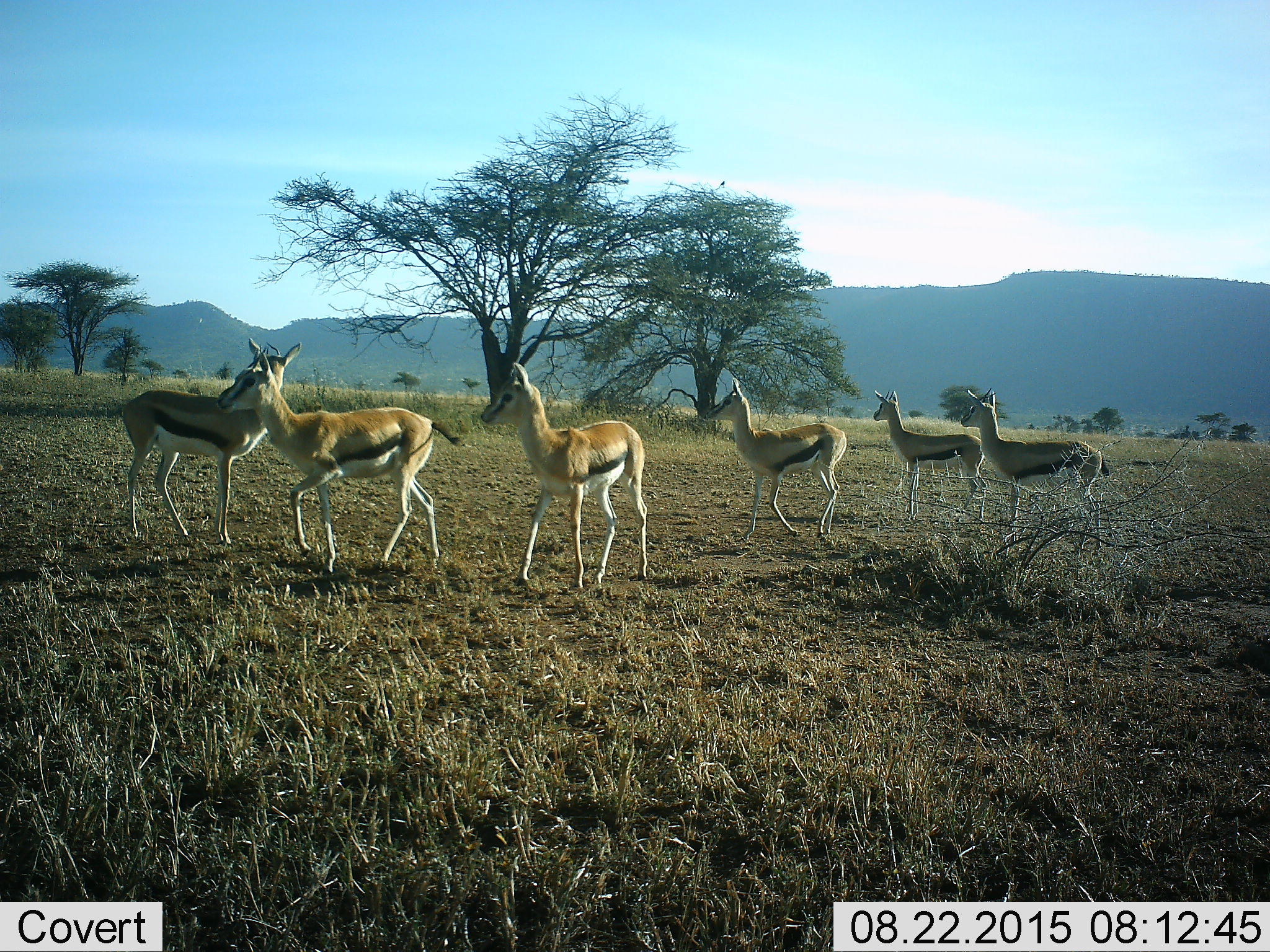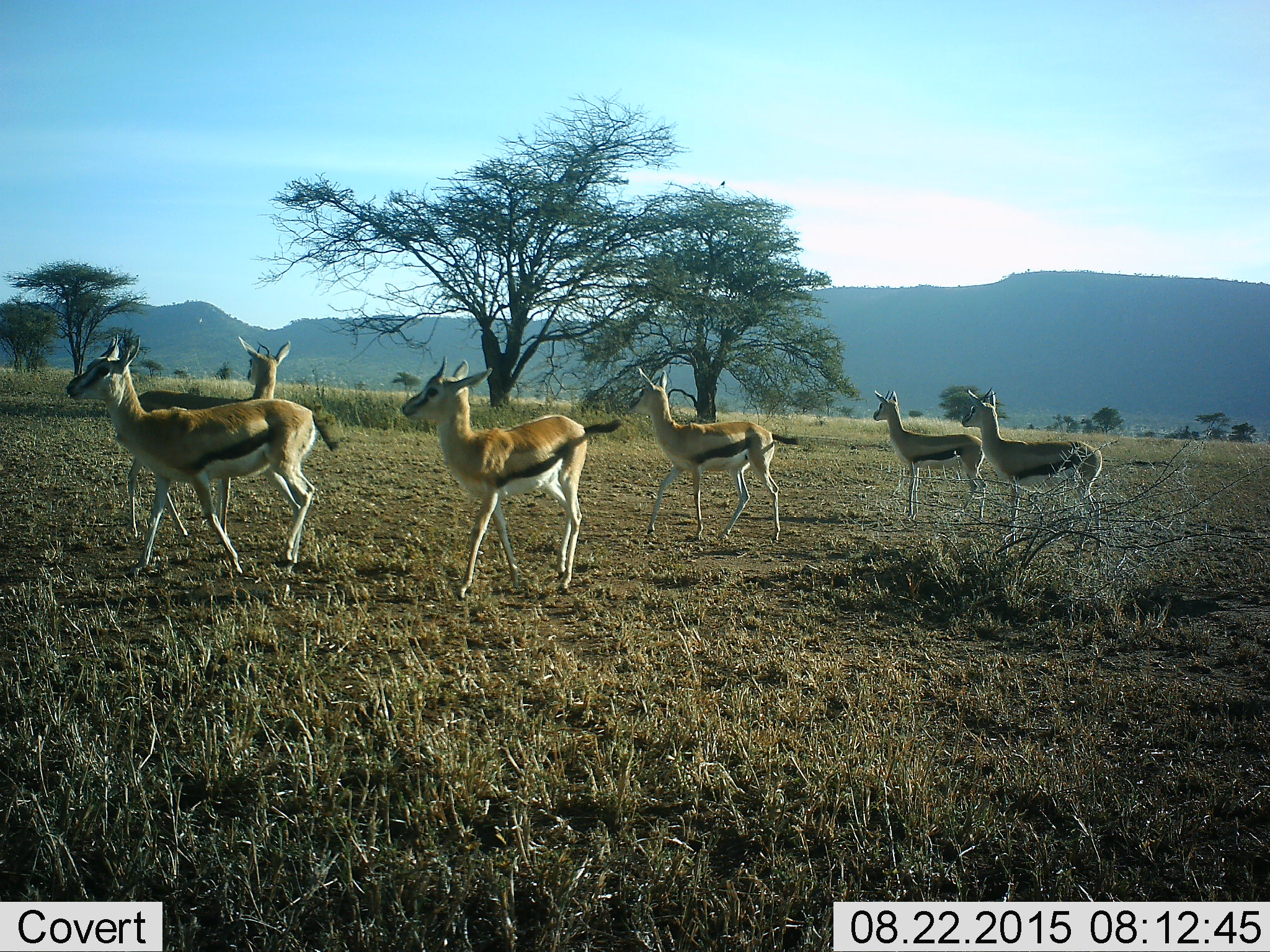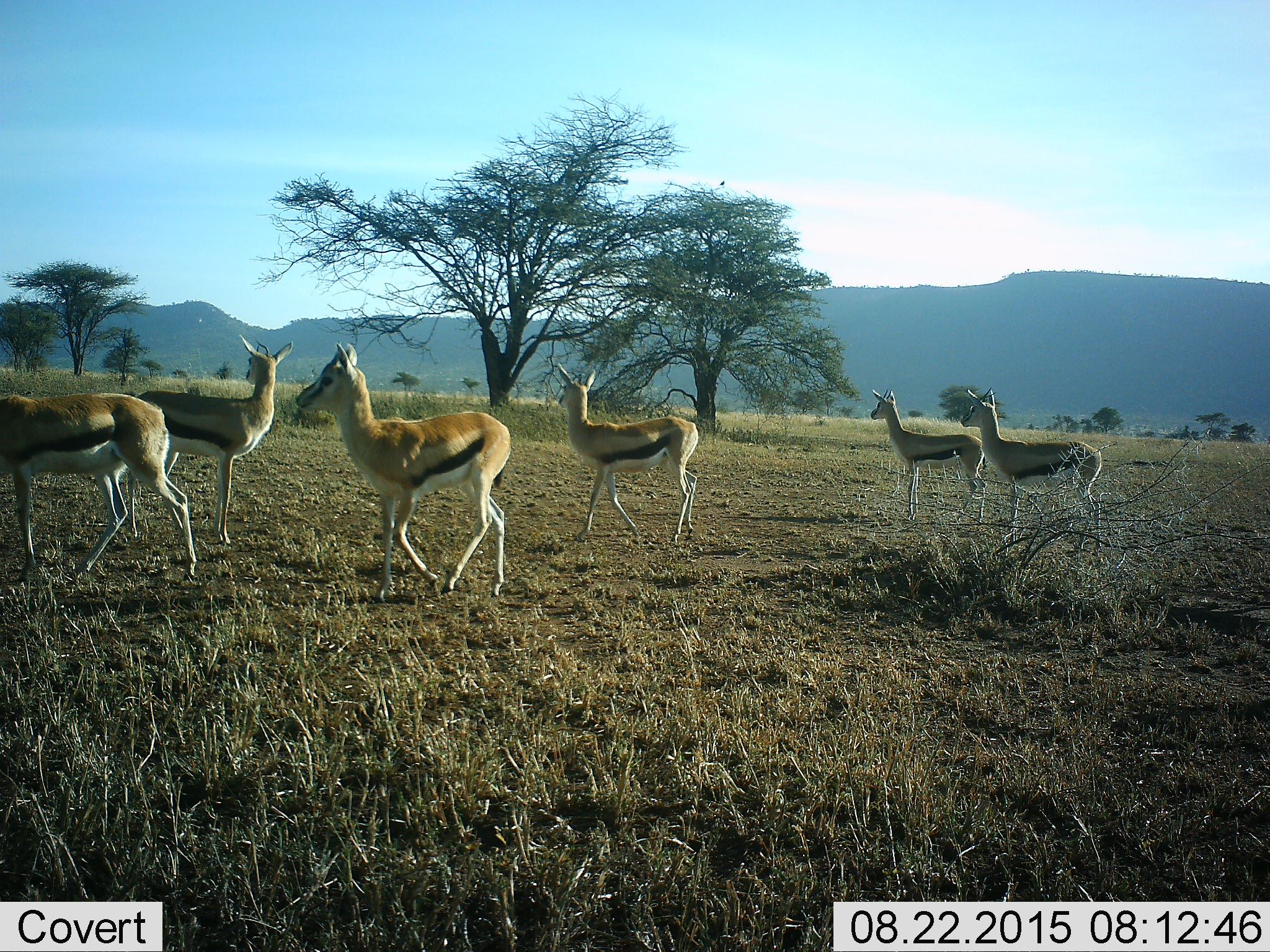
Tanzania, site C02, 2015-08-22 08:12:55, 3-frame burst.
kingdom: Animalia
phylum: Chordata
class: Mammalia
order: Artiodactyla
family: Bovidae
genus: Eudorcas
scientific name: Eudorcas thomsonii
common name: thomson's gazelle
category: gazellethomsons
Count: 6.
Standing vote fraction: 94%.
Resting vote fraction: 0%.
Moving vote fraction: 88%.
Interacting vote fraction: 0%.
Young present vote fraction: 12%.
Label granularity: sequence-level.